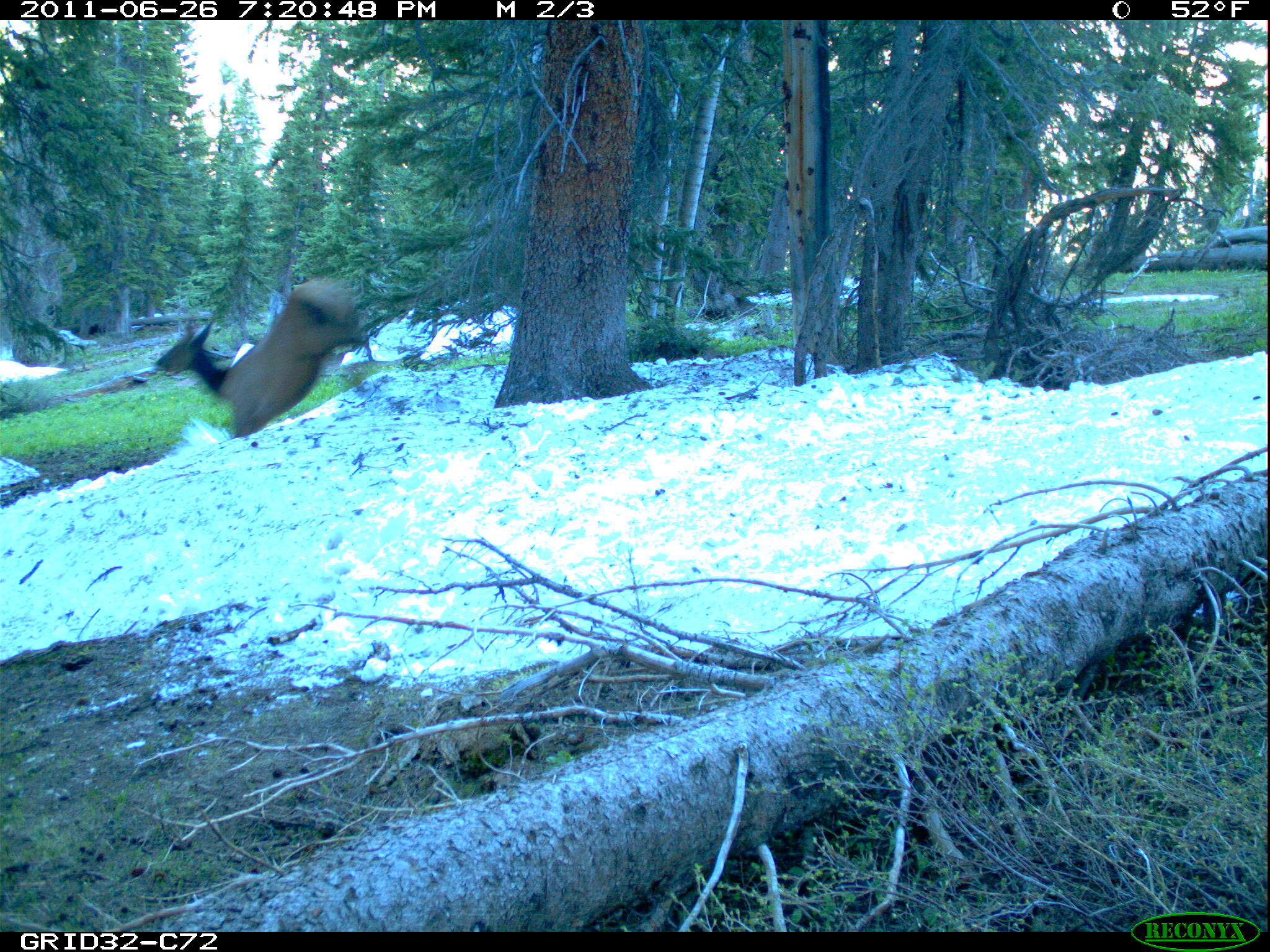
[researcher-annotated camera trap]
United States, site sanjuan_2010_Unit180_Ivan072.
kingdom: Animalia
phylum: Chordata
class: Mammalia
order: Artiodactyla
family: Cervidae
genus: Cervus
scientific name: Cervus elaphus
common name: red deer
Cervus elaphus (red deer).